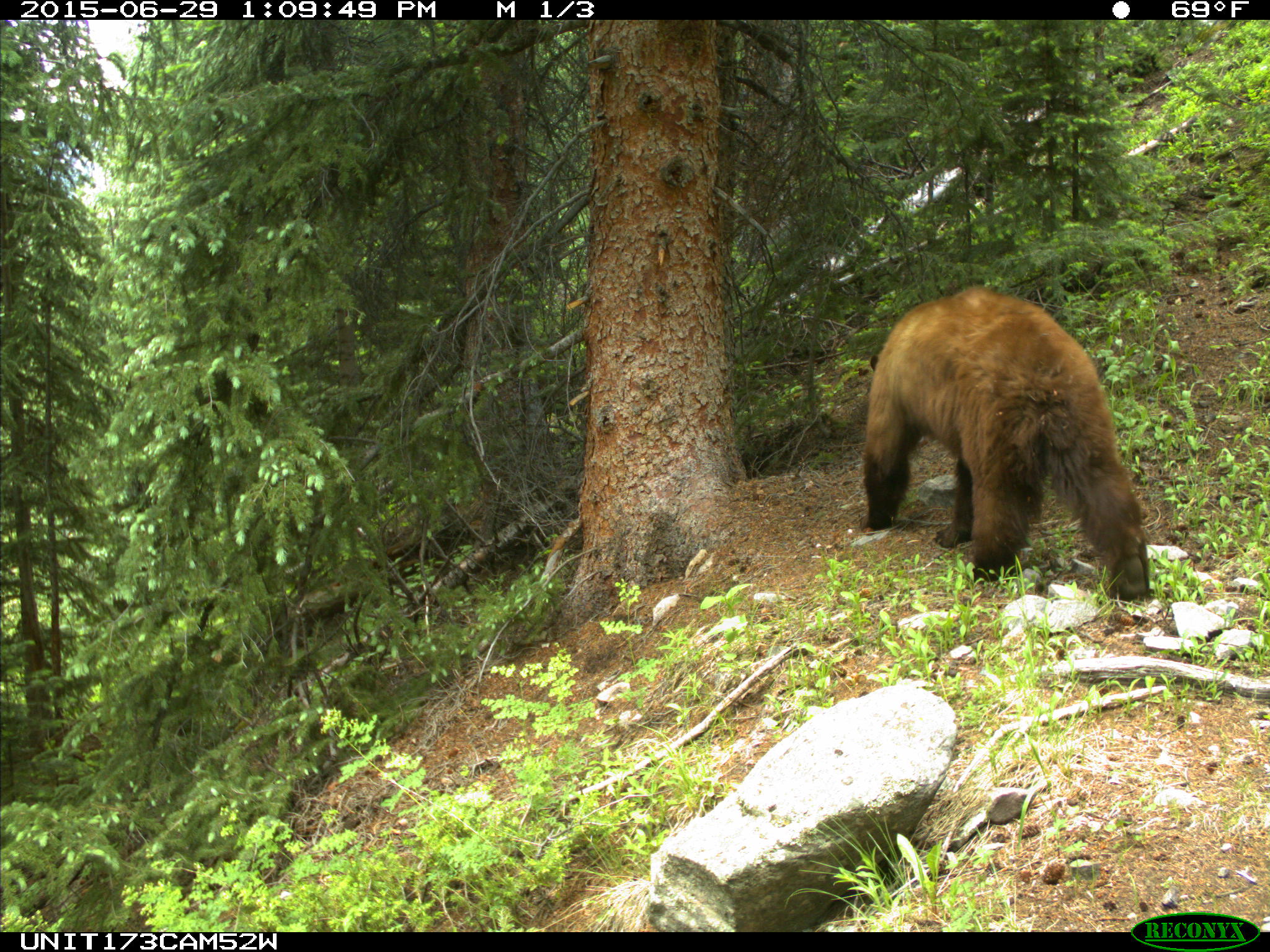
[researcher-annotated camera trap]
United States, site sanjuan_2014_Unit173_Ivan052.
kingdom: Animalia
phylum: Chordata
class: Mammalia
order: Carnivora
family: Ursidae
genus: Ursus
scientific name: Ursus americanus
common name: american black bear